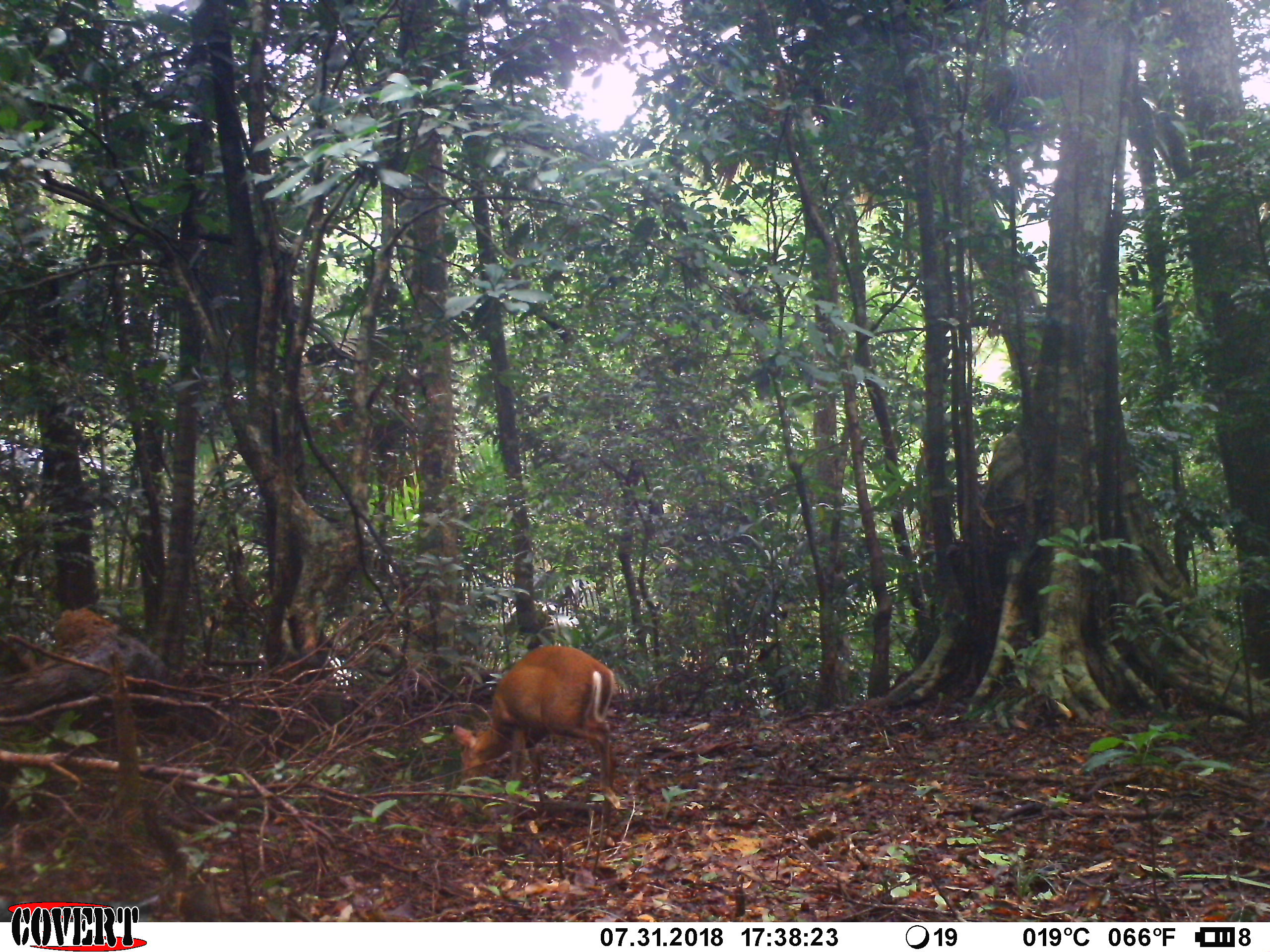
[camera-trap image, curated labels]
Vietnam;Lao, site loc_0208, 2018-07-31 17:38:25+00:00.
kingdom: Animalia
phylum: Chordata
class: Mammalia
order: Artiodactyla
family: Cervidae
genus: Muntiacus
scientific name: Muntiacus rooseveltorum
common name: roosevelt's muntjac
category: roosevelts muntjac group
Roosevelts muntjac group (roosevelt's muntjac) (Muntiacus rooseveltorum). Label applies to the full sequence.